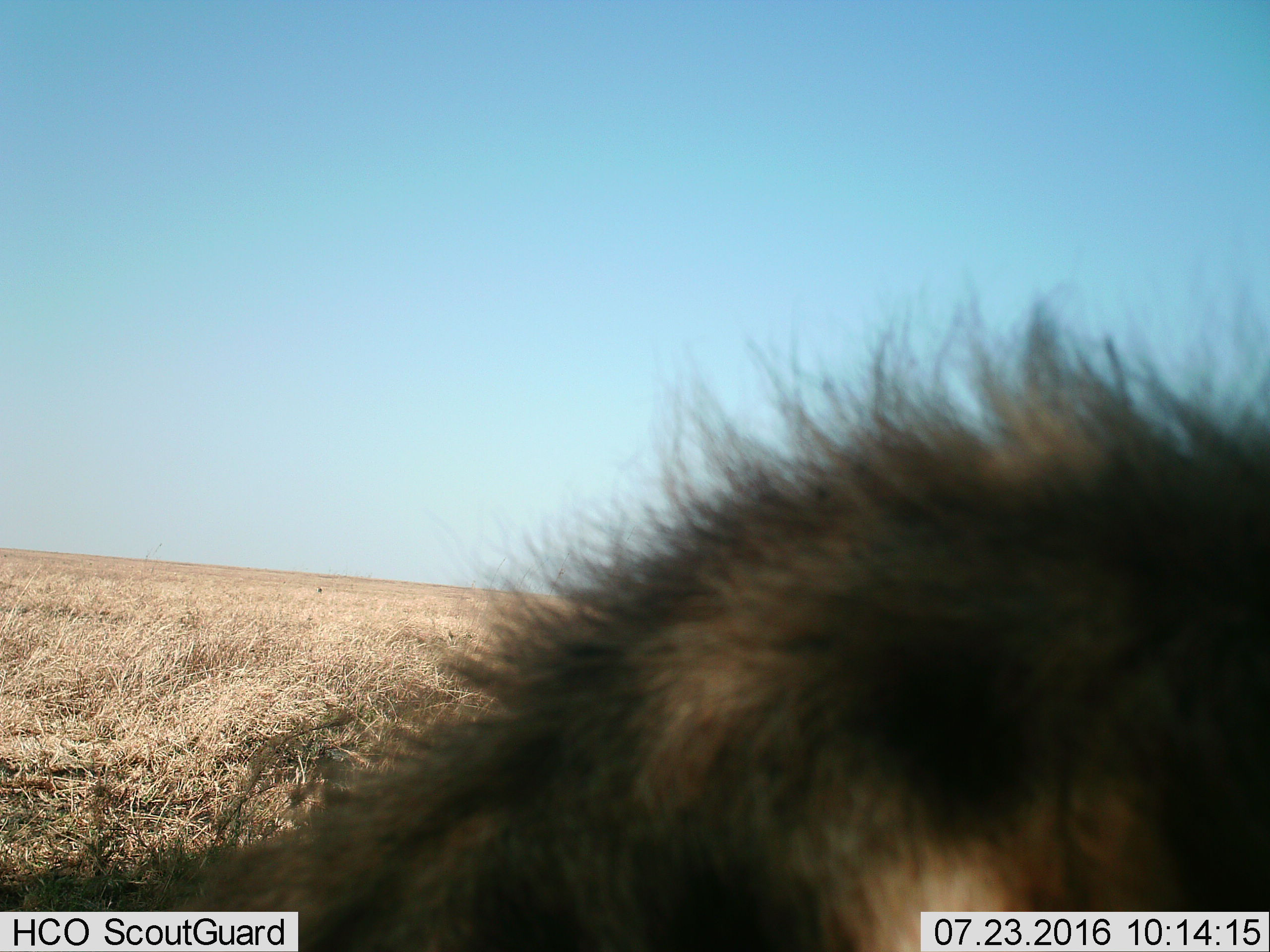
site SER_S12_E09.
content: unidentified animal